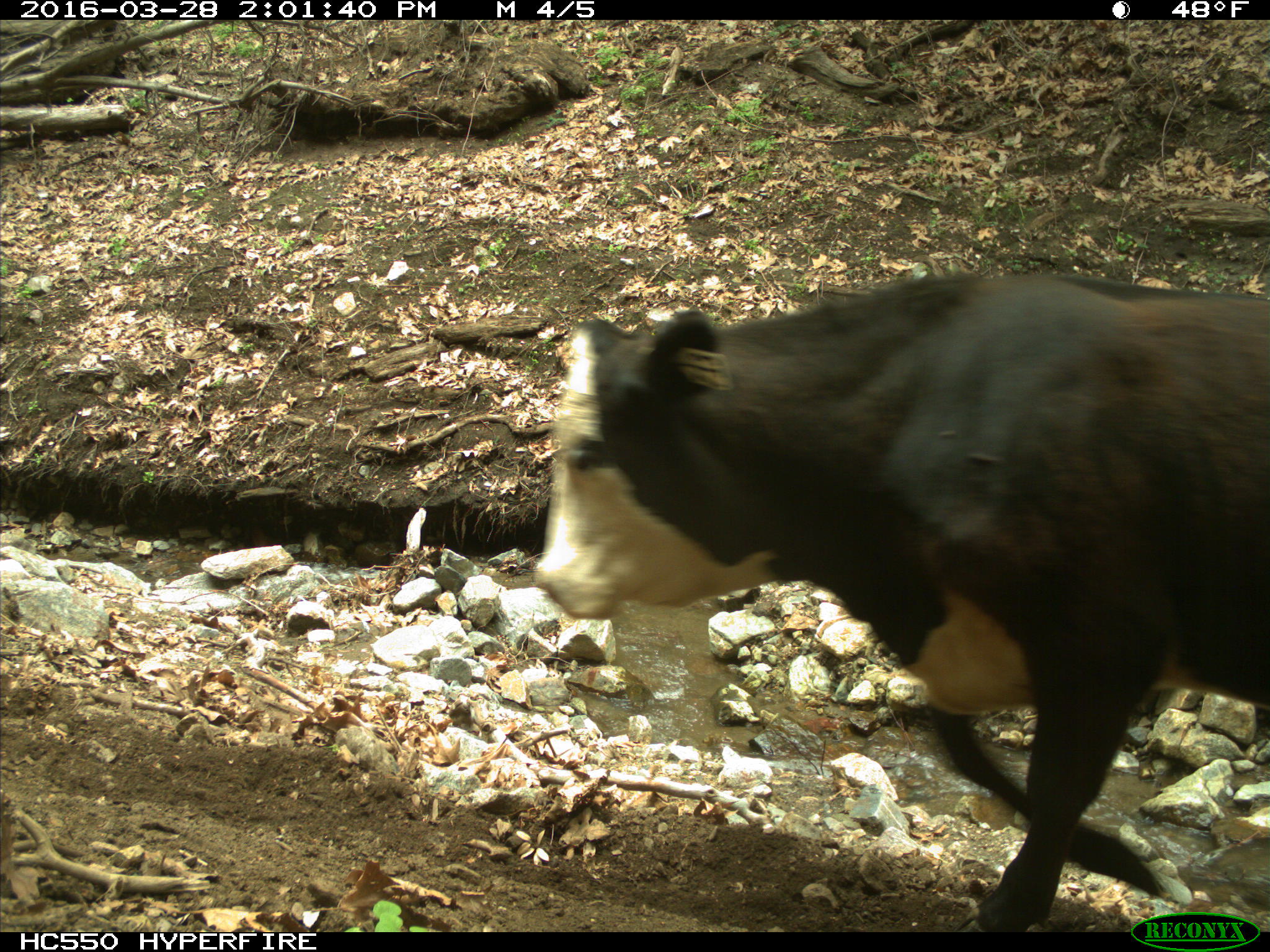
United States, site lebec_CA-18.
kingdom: Animalia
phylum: Chordata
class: Mammalia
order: Artiodactyla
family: Bovidae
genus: Bos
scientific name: Bos taurus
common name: domestic cow